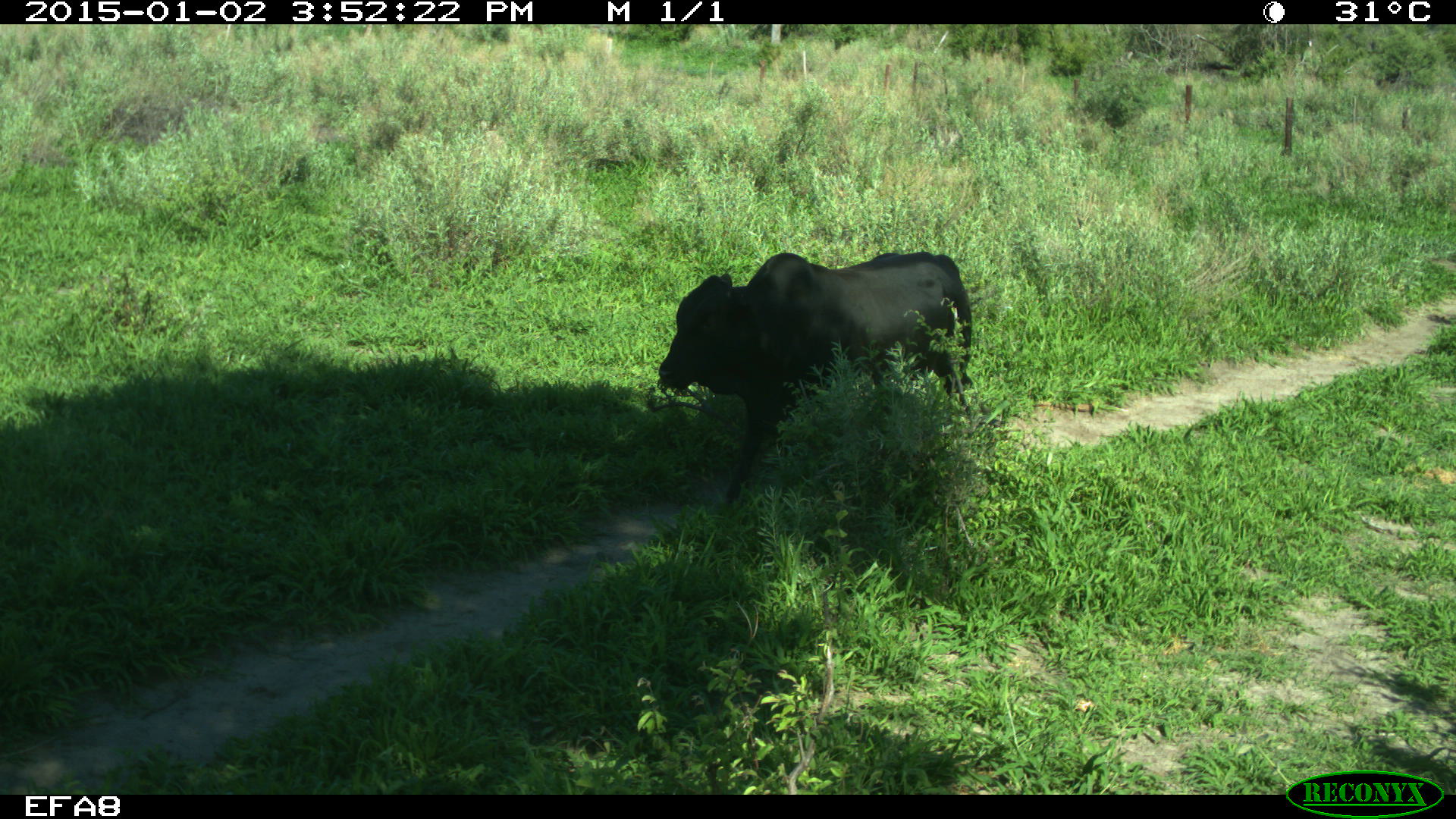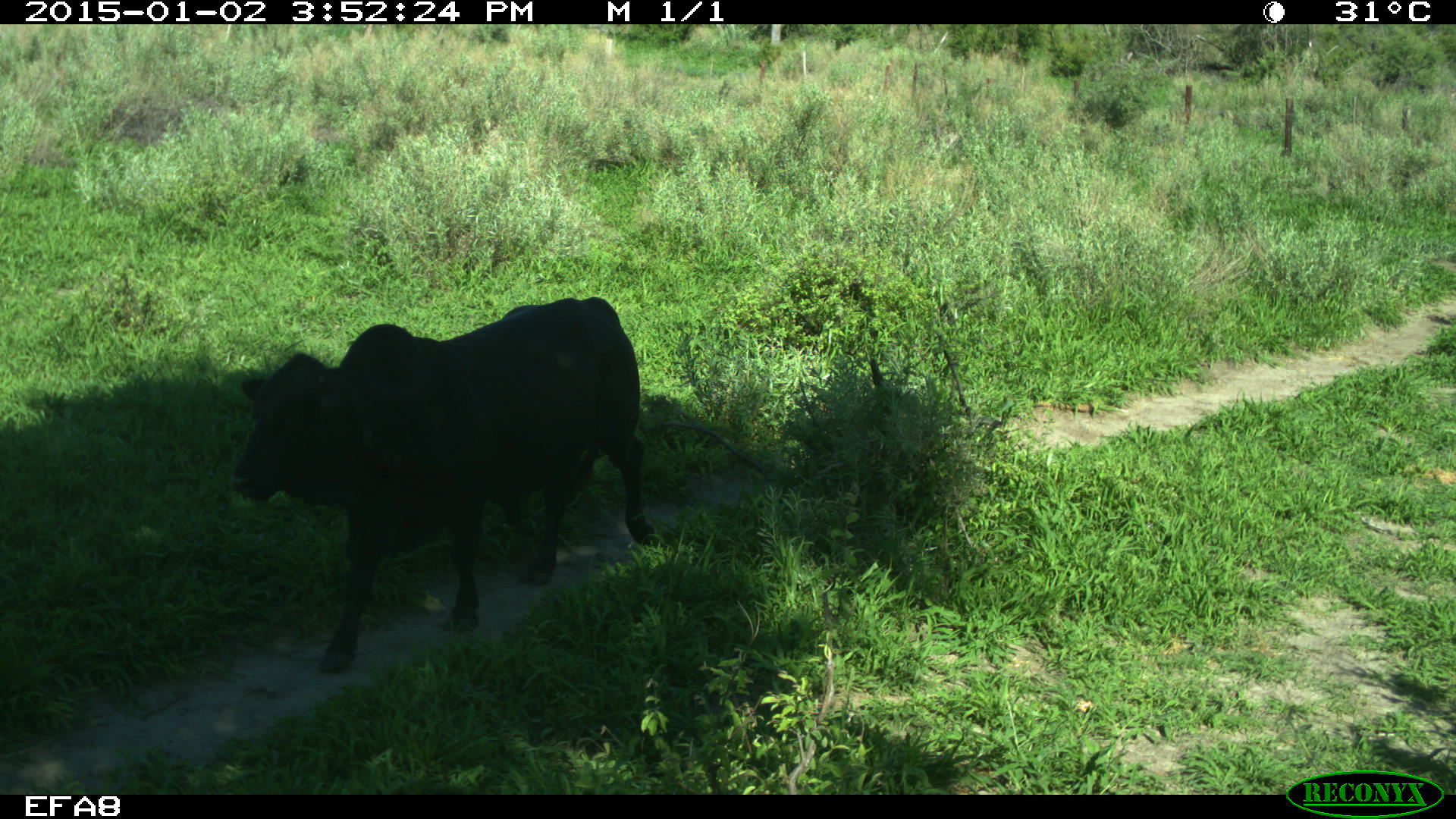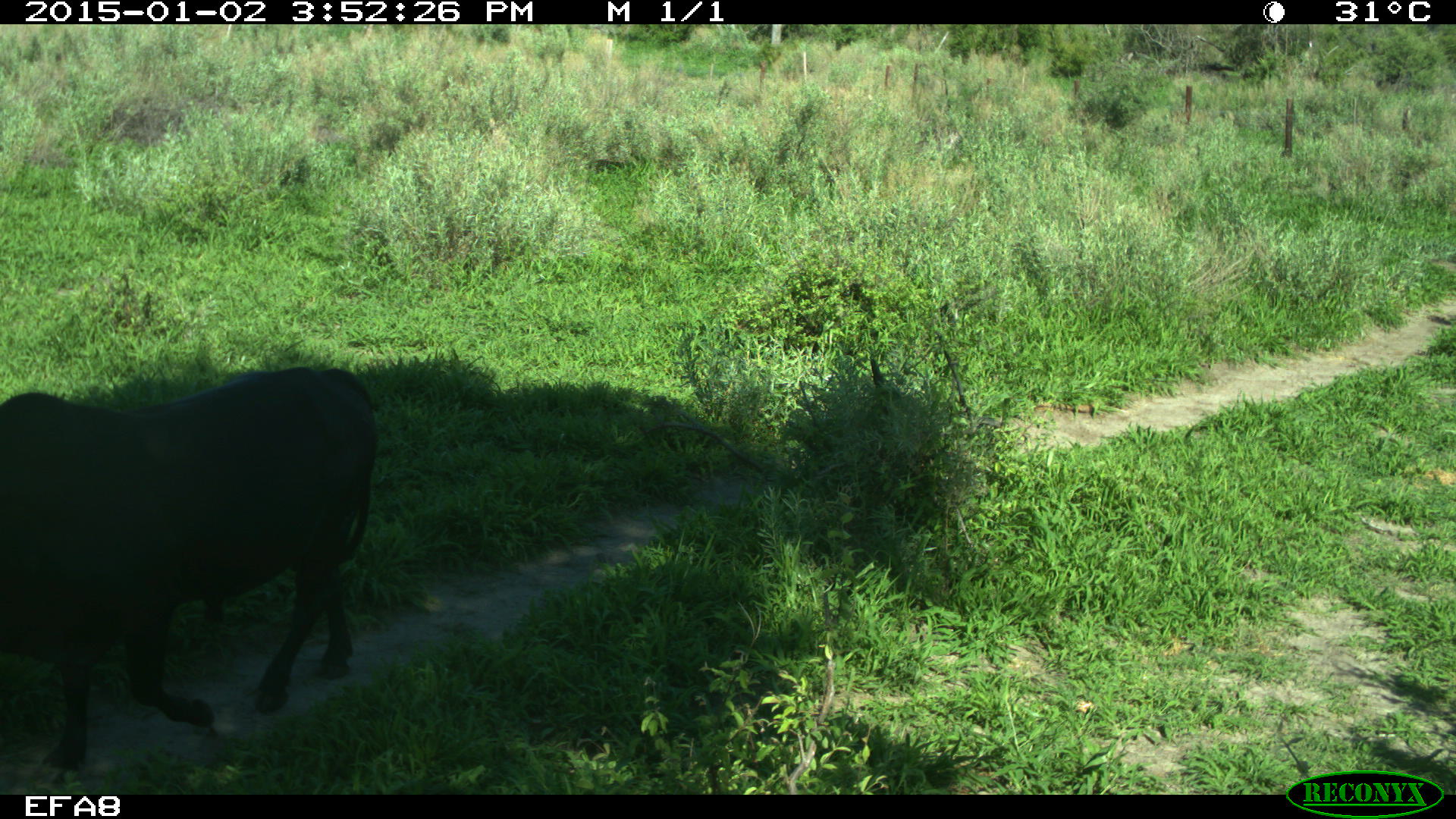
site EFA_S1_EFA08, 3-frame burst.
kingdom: Animalia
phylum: Chordata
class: Mammalia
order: Artiodactyla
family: Bovidae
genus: Bos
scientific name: Bos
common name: cattle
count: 1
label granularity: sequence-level